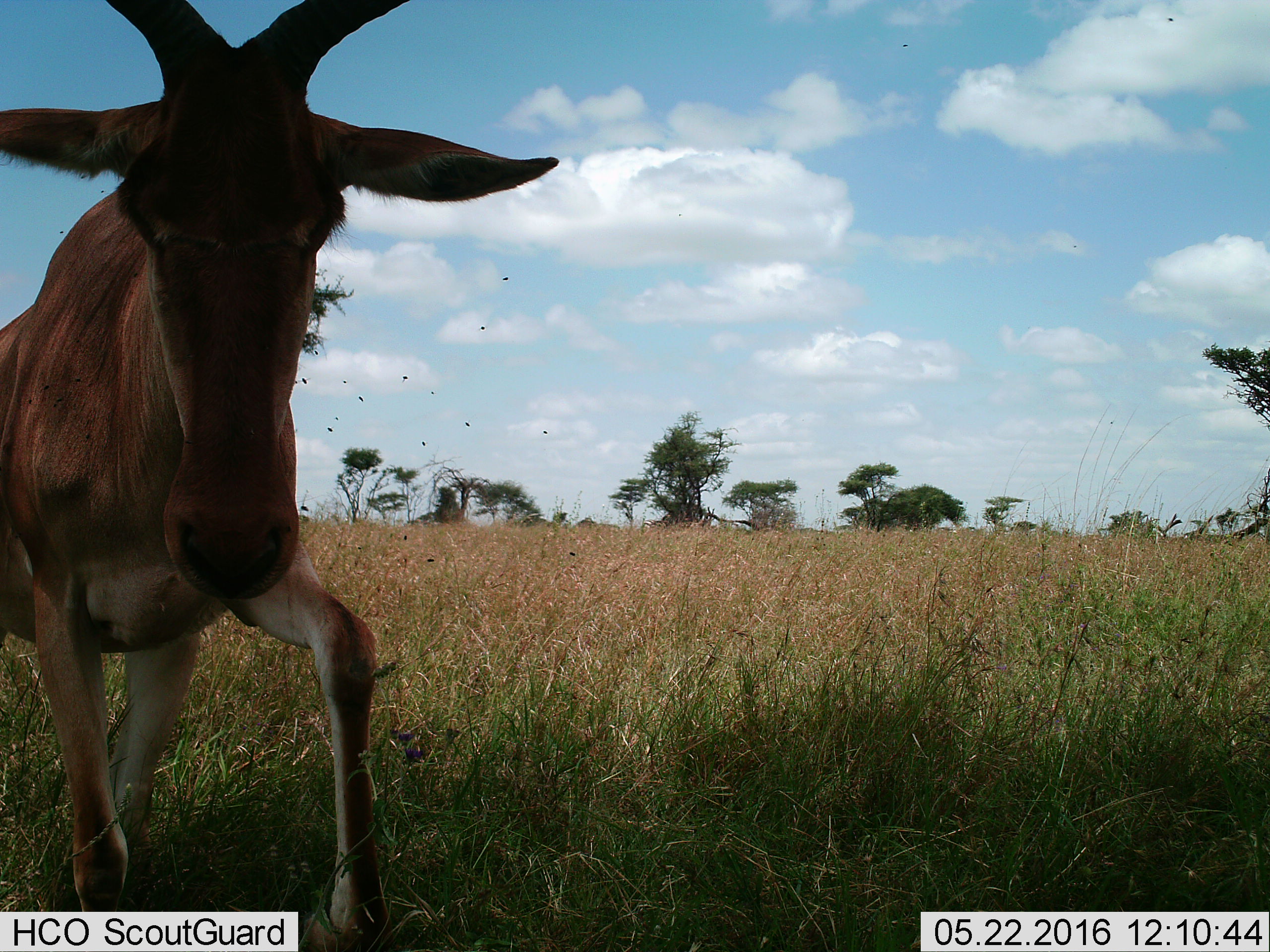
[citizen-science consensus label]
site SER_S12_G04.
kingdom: Animalia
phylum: Chordata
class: Mammalia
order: Artiodactyla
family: Bovidae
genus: Alcelaphus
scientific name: Alcelaphus buselaphus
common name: hartebeest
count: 1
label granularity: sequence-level